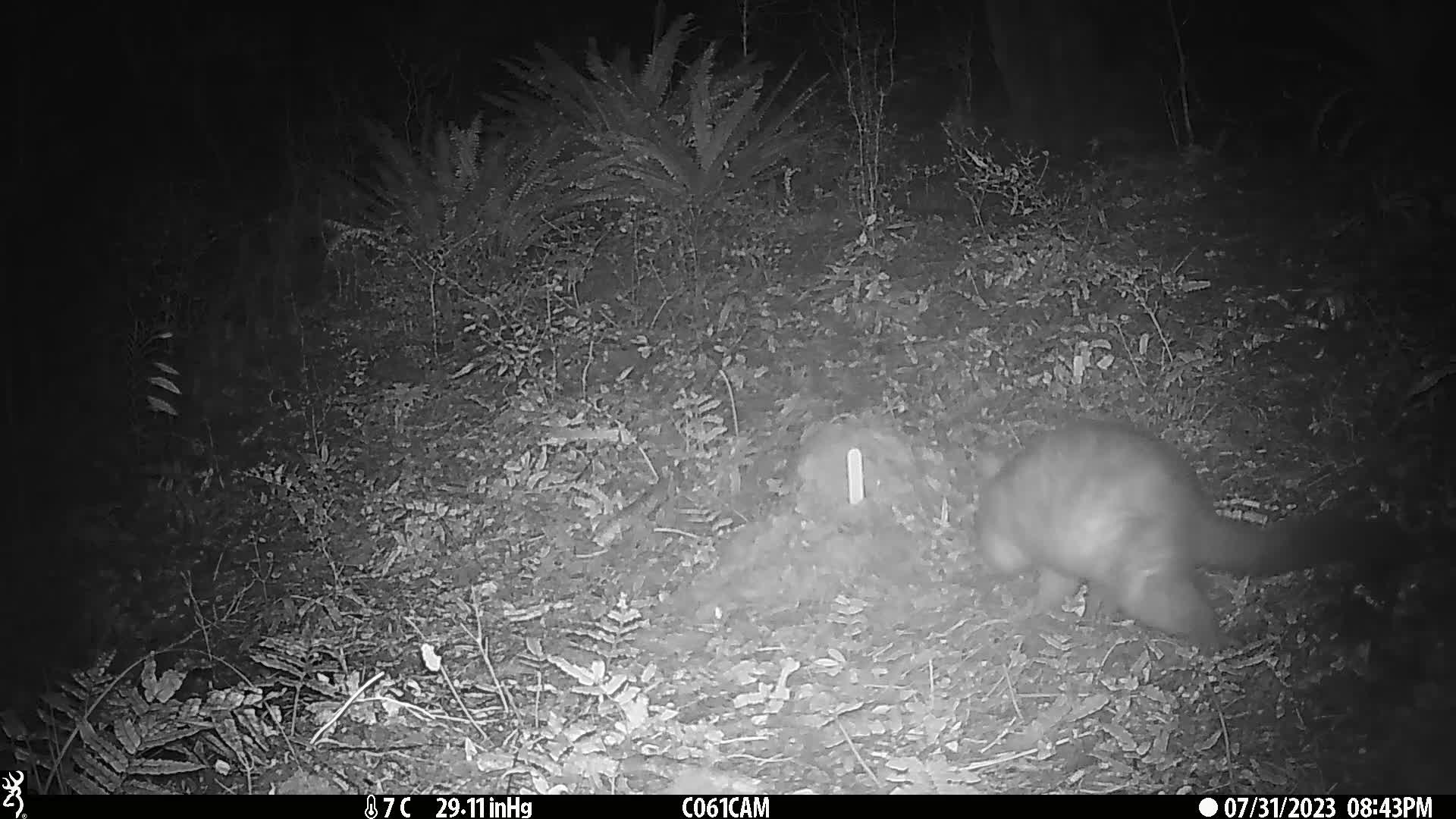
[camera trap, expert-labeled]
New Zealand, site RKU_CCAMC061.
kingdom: Animalia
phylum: Chordata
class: Mammalia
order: Diprotodontia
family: Phalangeridae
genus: Trichosurus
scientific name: Trichosurus vulpecula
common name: common brushtail possum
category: possum